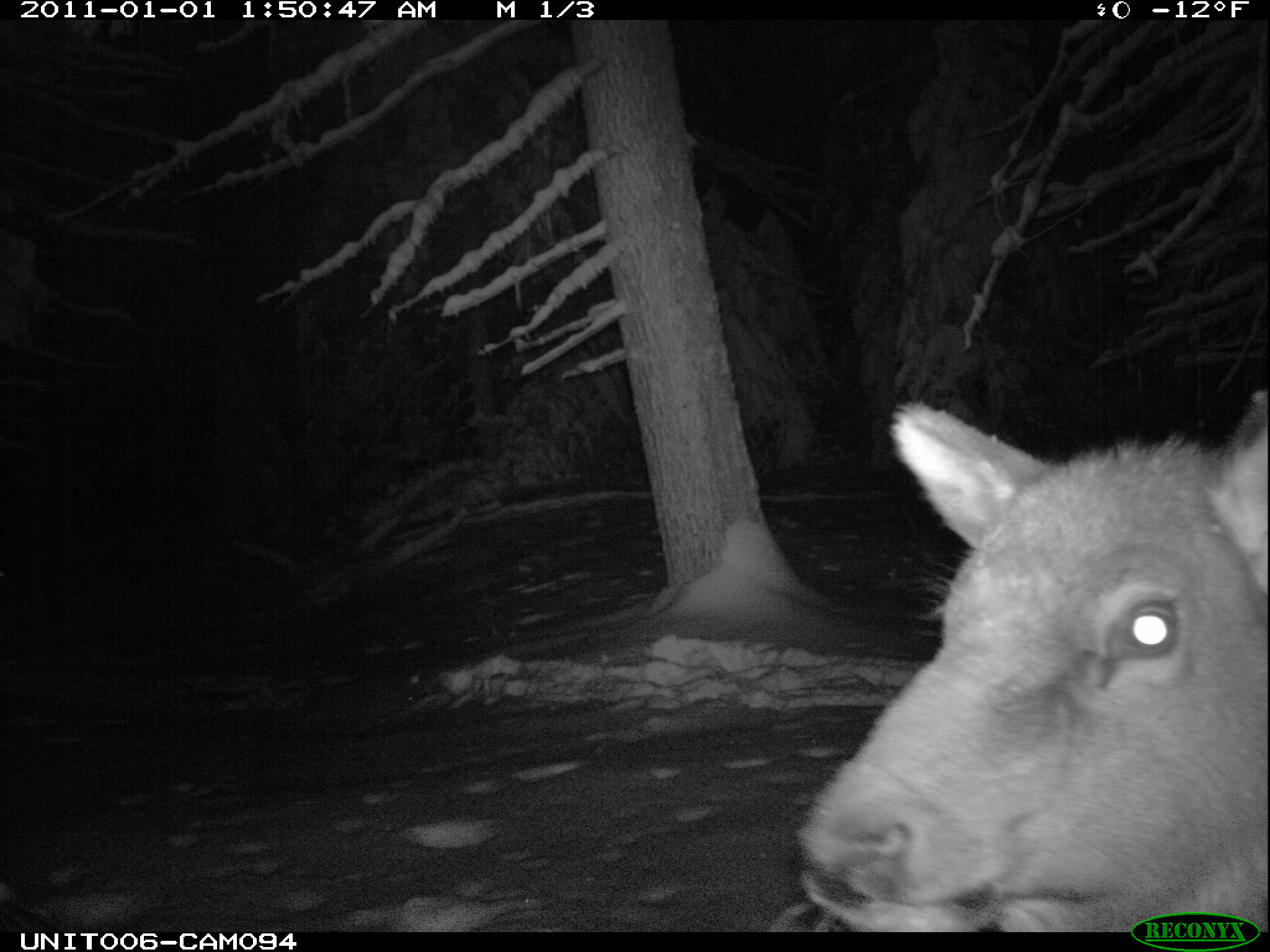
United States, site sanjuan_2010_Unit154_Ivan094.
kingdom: Animalia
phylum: Chordata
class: Mammalia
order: Artiodactyla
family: Cervidae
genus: Cervus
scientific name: Cervus elaphus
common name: red deer